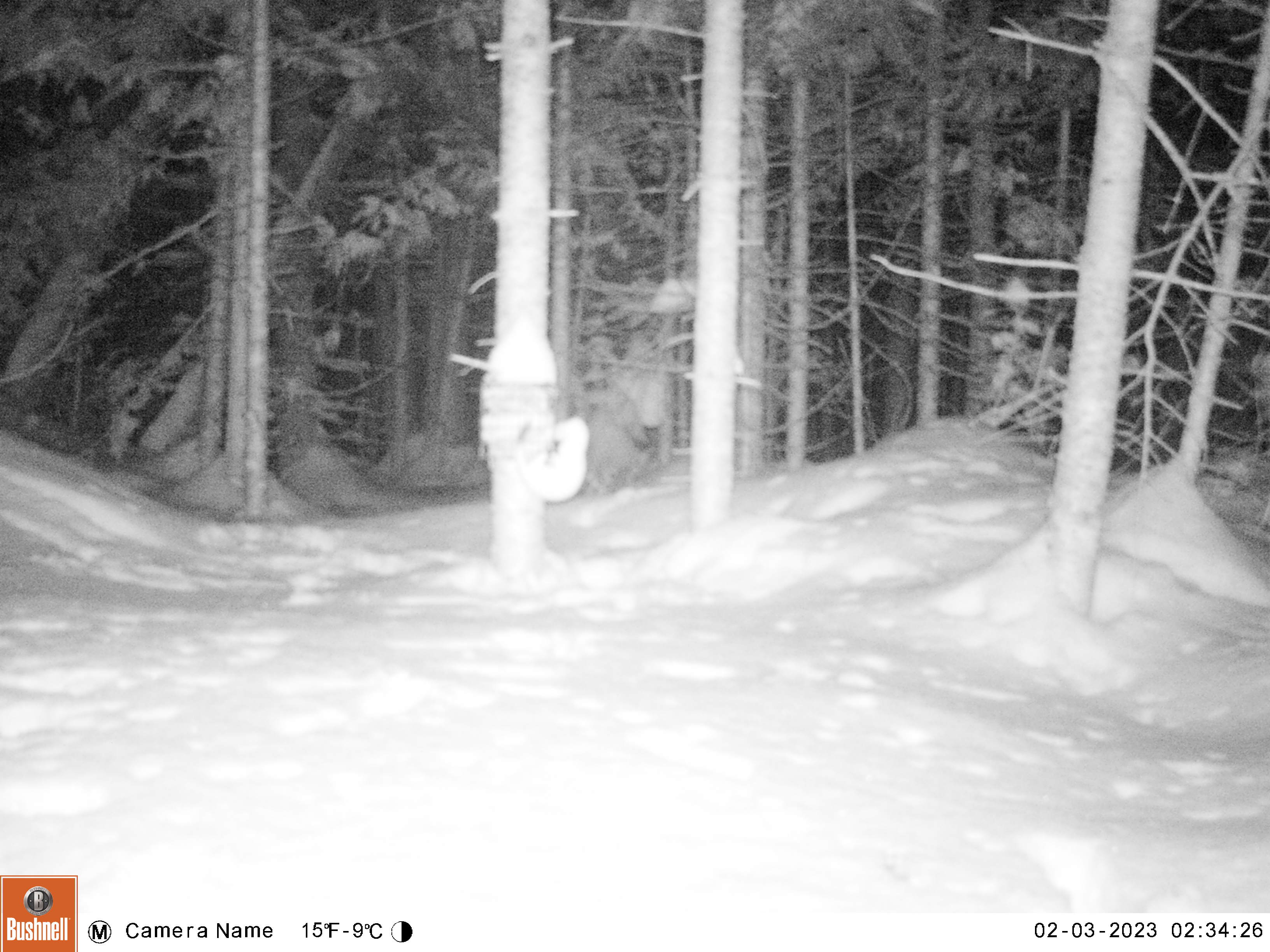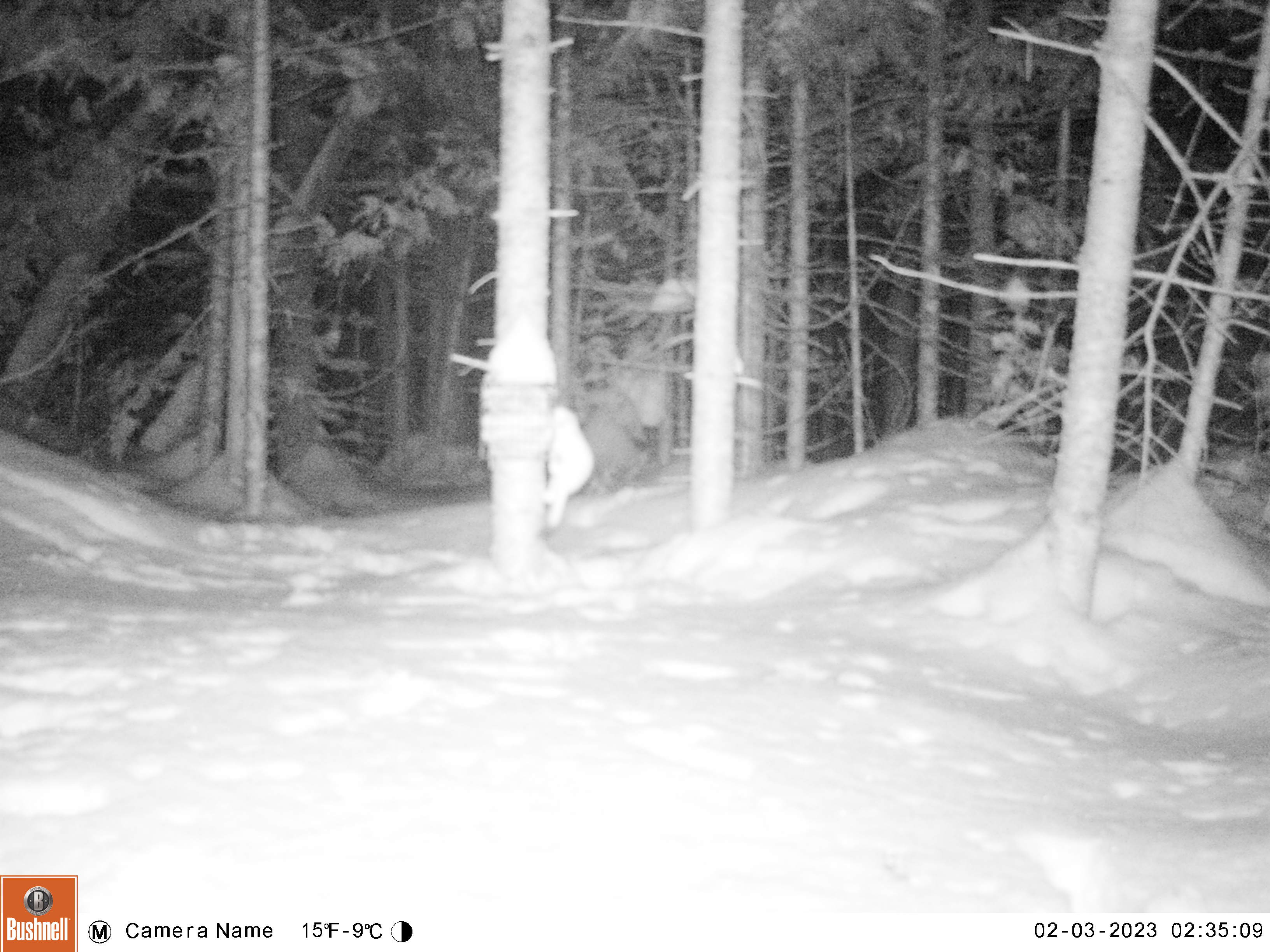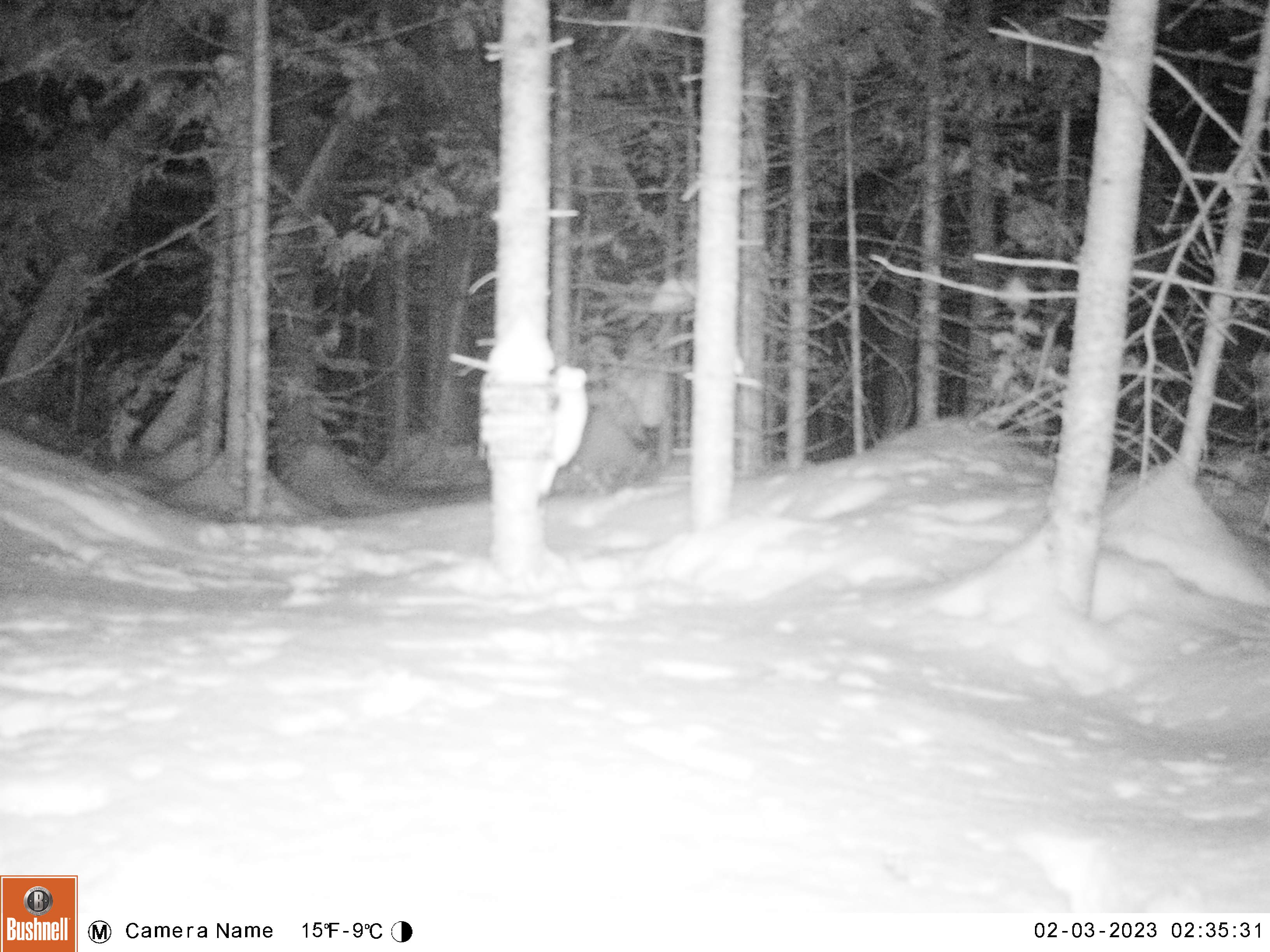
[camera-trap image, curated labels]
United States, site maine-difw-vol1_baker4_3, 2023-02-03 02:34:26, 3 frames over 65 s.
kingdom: Animalia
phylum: Chordata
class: Mammalia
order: Carnivora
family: Mustelidae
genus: Mustela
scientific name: Mustela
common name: weasel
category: weasel sp.